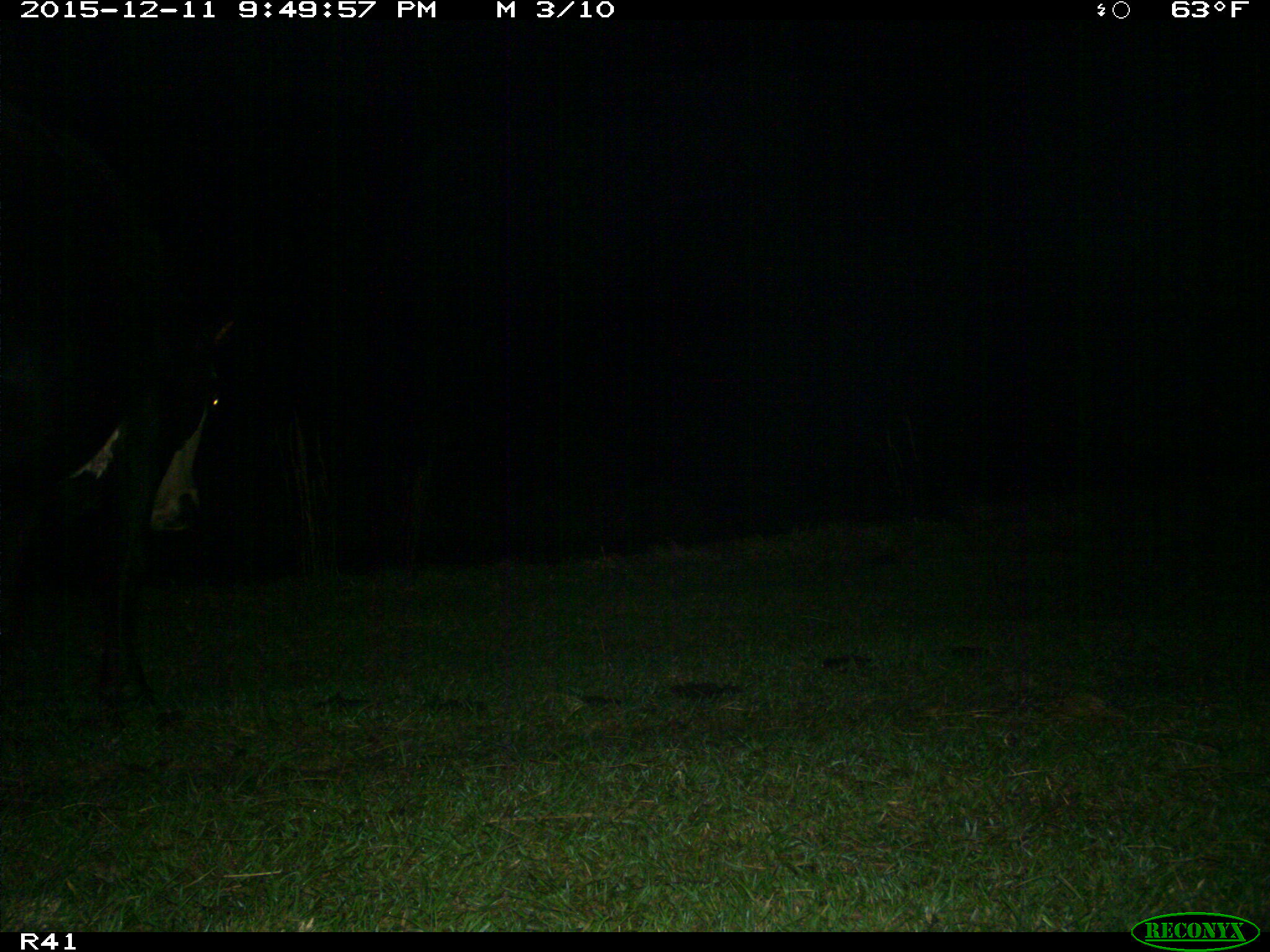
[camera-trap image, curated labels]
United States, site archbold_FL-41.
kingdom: Animalia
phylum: Chordata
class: Mammalia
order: Artiodactyla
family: Bovidae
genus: Bos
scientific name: Bos taurus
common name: domestic cow